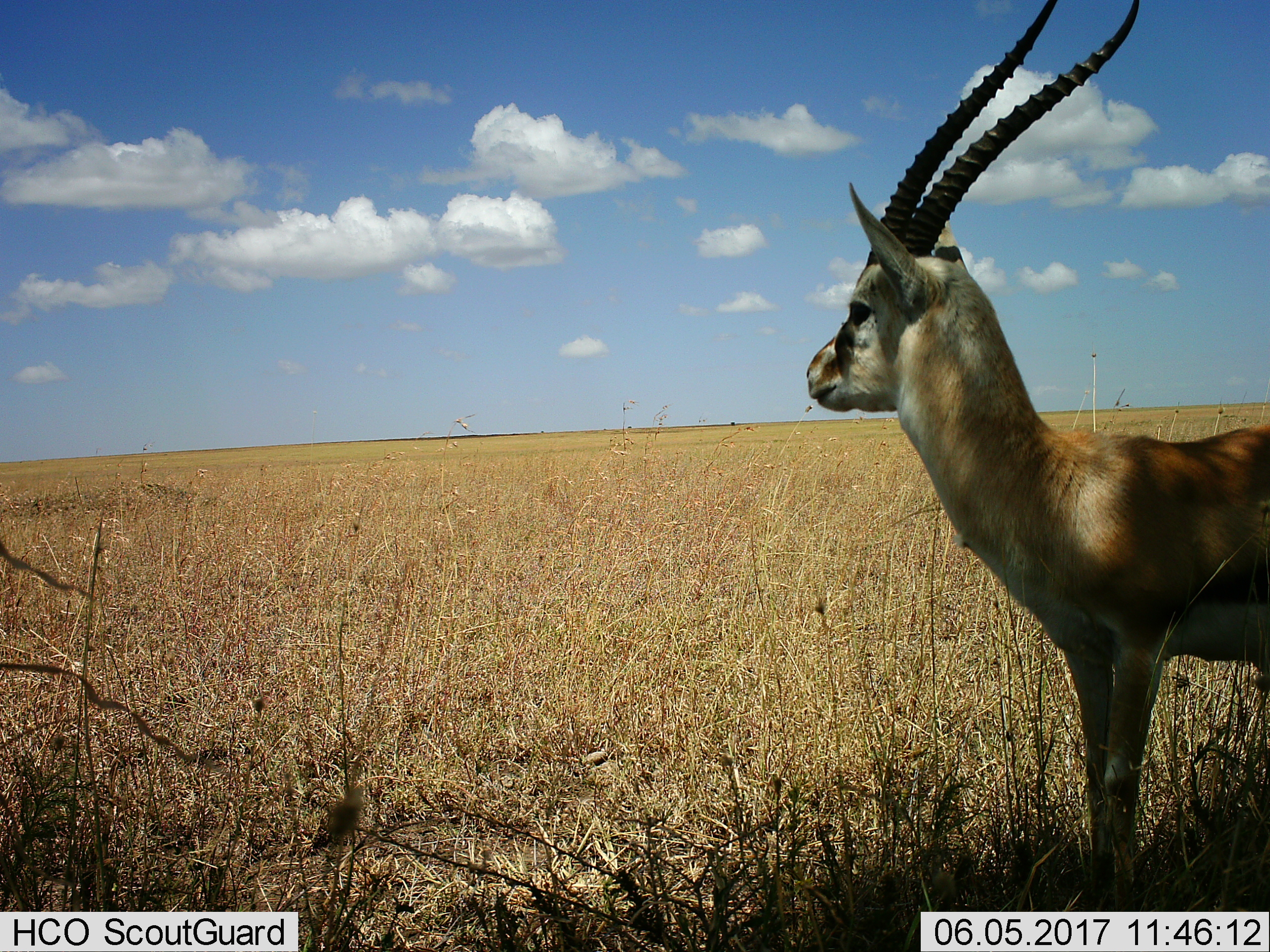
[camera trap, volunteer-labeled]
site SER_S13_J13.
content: unidentified animal